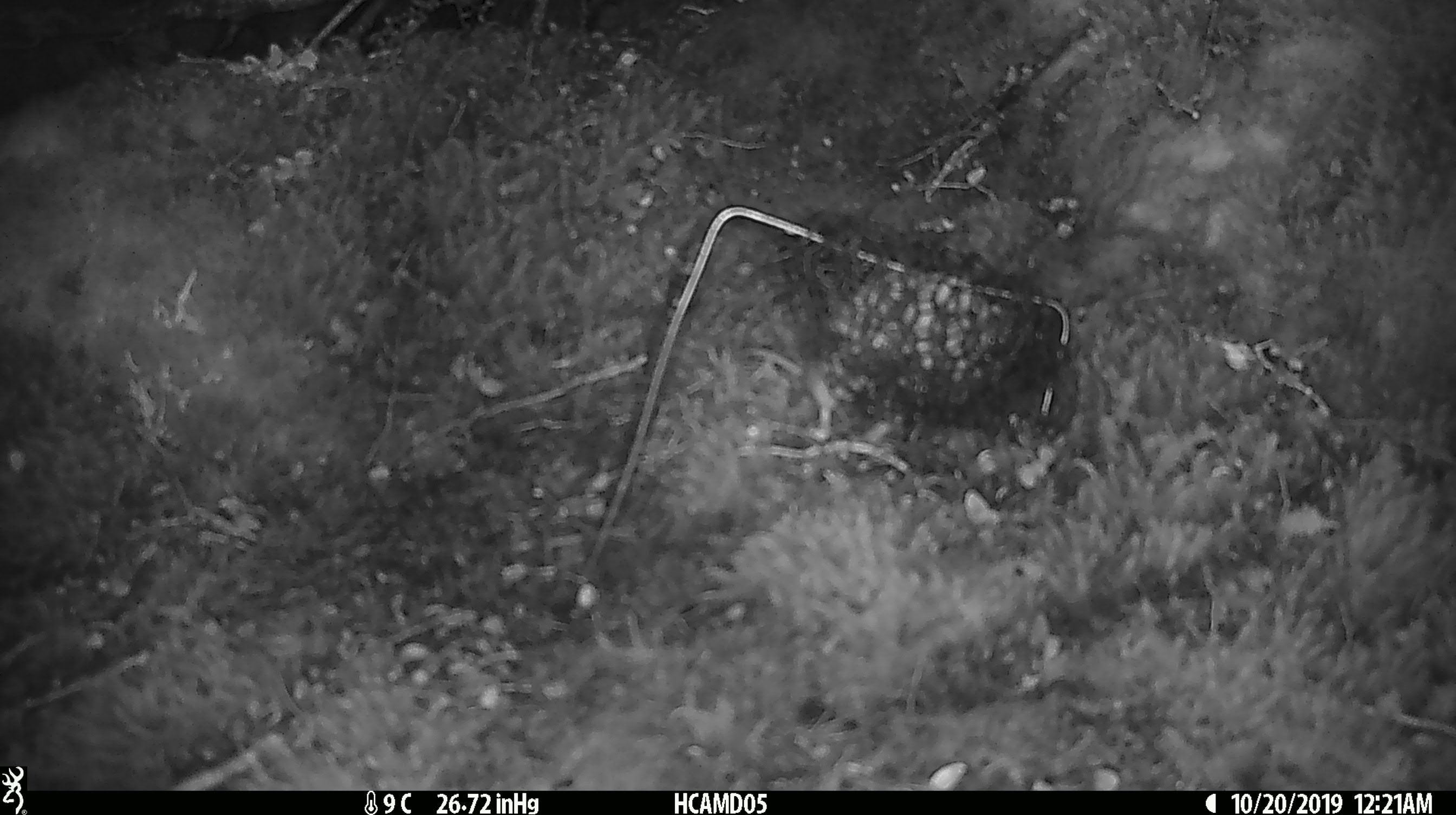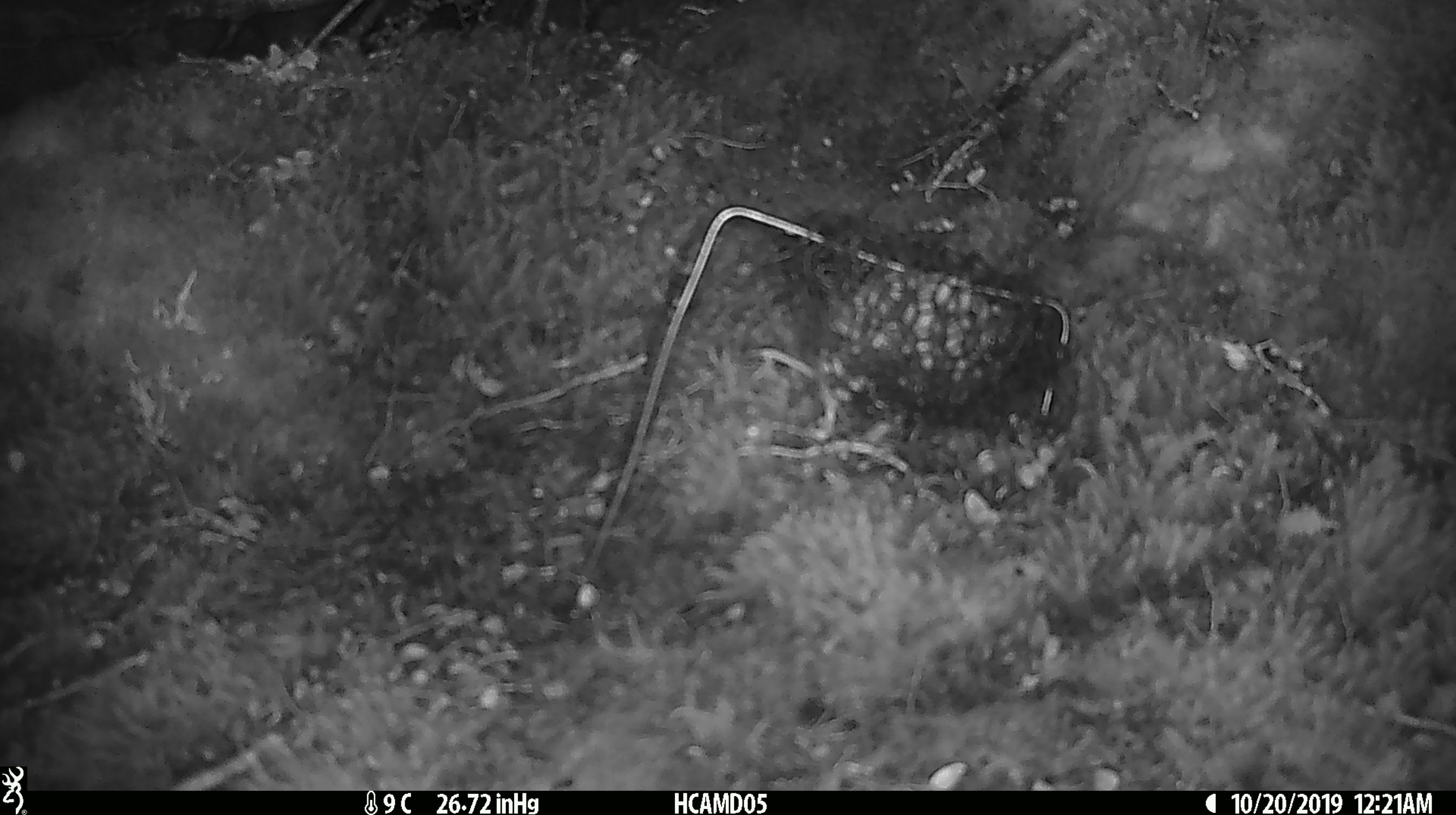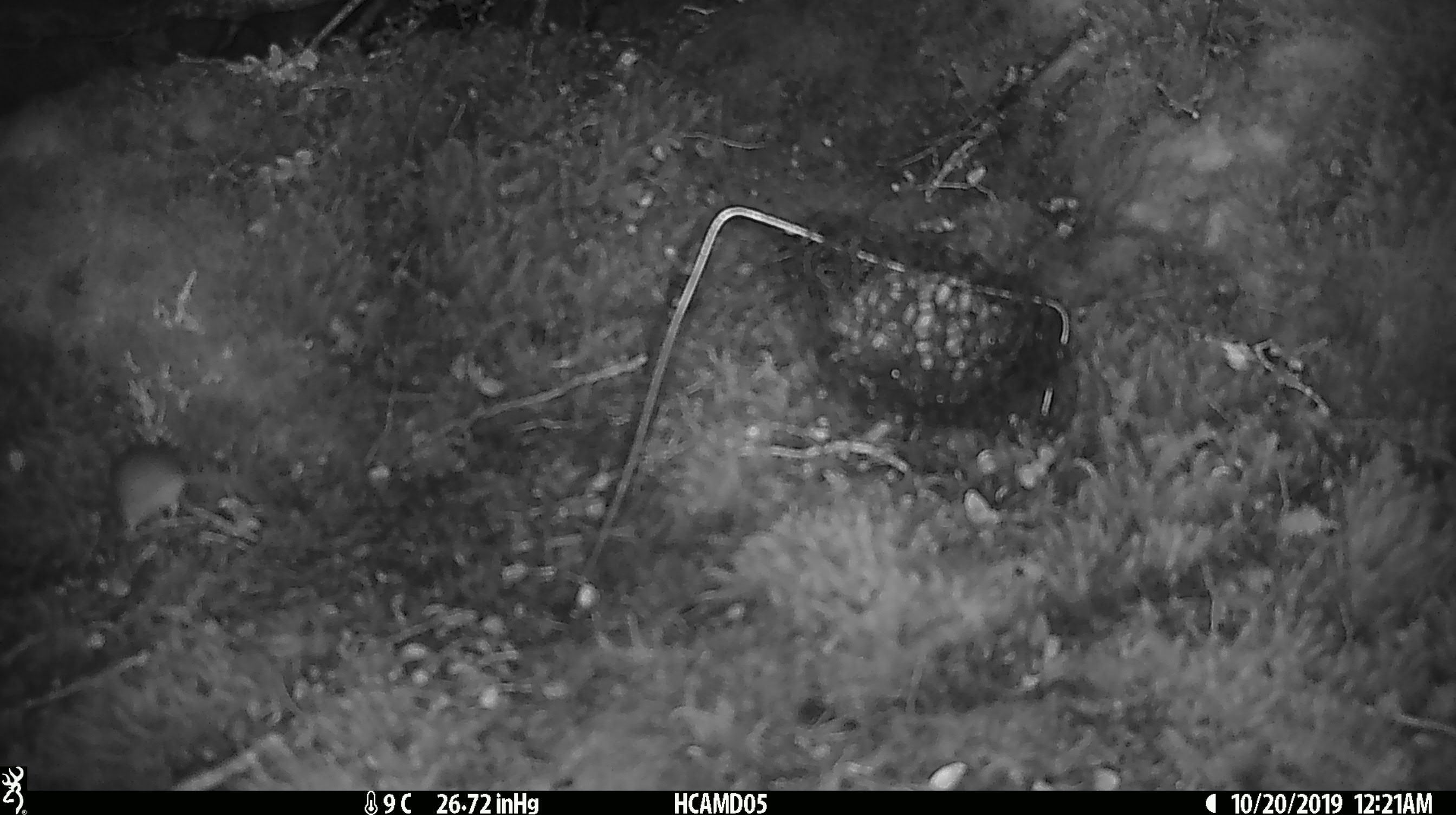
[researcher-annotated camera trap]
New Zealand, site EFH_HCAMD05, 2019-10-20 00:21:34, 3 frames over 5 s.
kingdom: Animalia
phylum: Chordata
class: Mammalia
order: Rodentia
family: Muridae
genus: Mus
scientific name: Mus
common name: mouse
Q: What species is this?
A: Mouse (Mus).